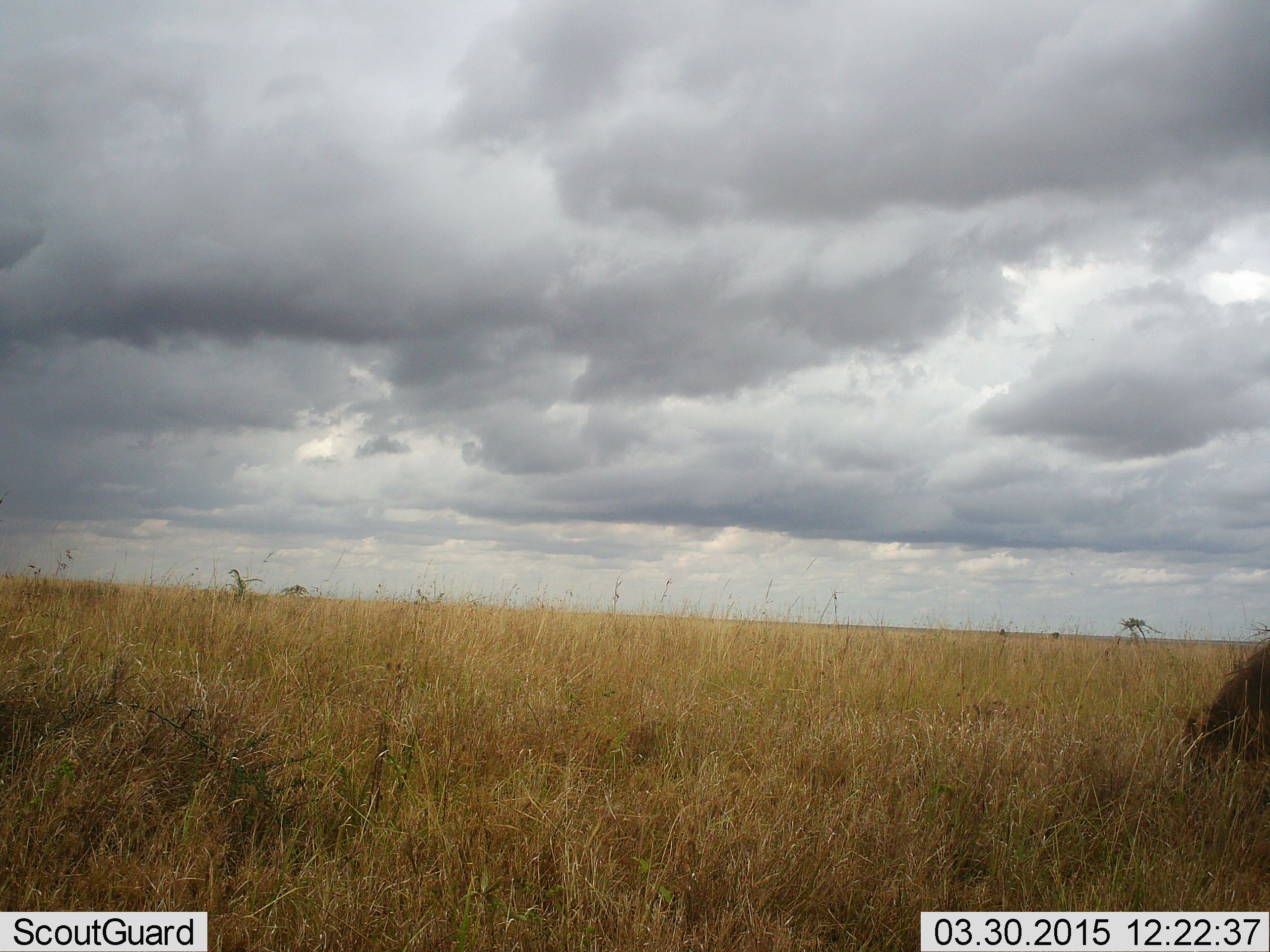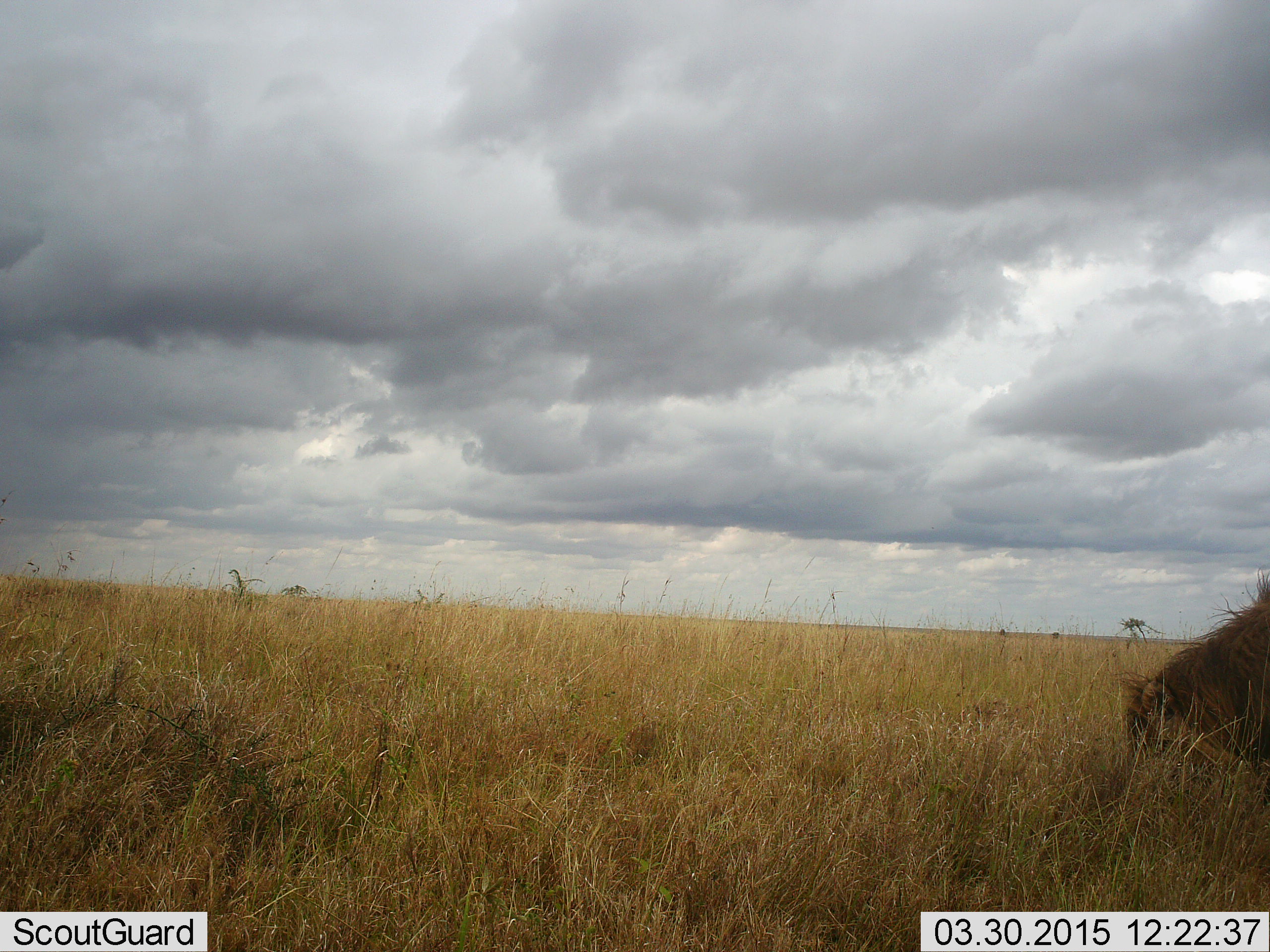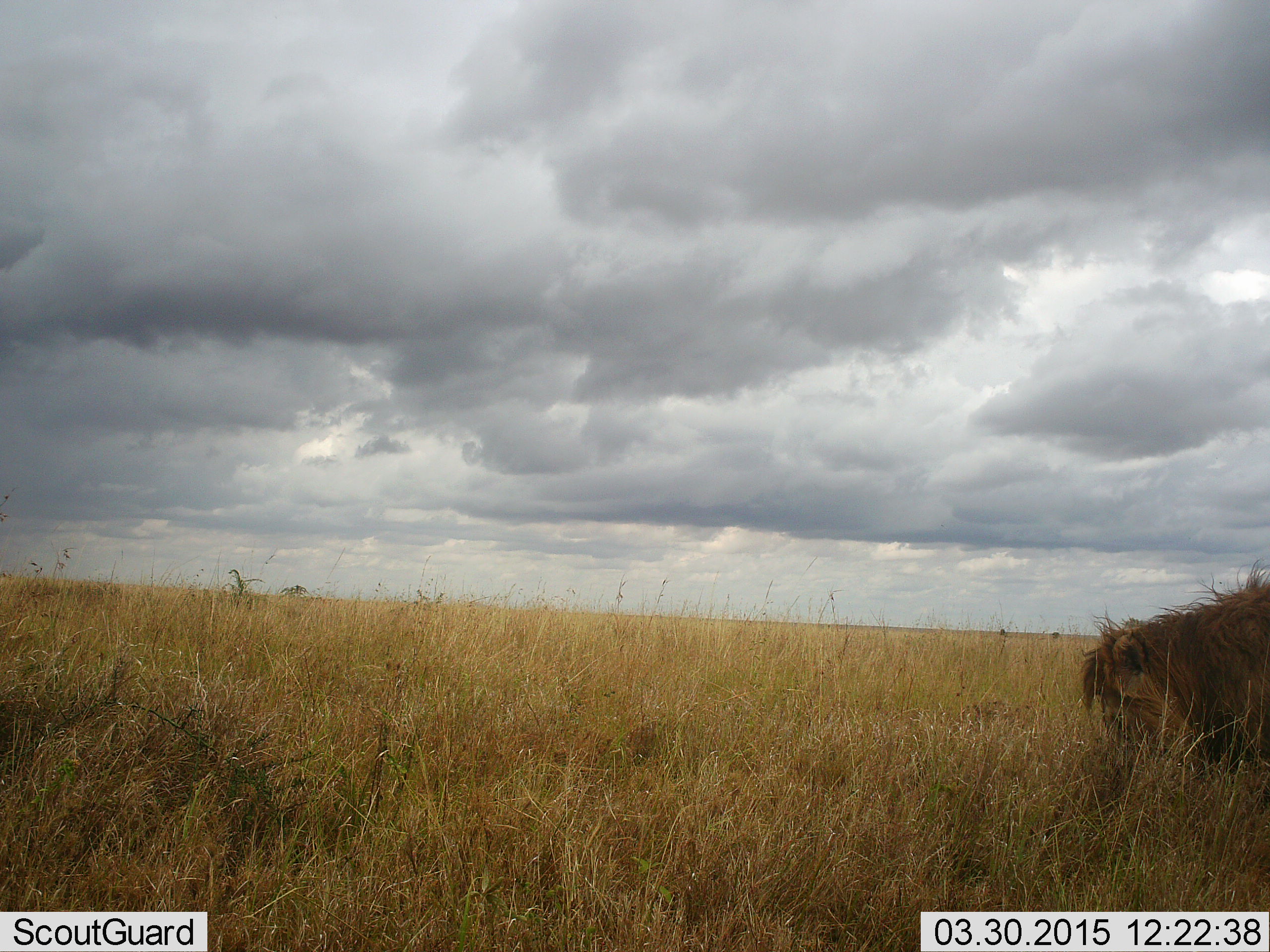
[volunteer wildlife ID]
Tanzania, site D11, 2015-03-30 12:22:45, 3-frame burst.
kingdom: Animalia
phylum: Chordata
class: Mammalia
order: Carnivora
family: Felidae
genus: Panthera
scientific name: Panthera leo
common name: lion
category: lionmale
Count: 1.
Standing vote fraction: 30%.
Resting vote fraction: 20%.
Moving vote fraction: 40%.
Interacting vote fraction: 10%.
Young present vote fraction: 0%.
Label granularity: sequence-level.